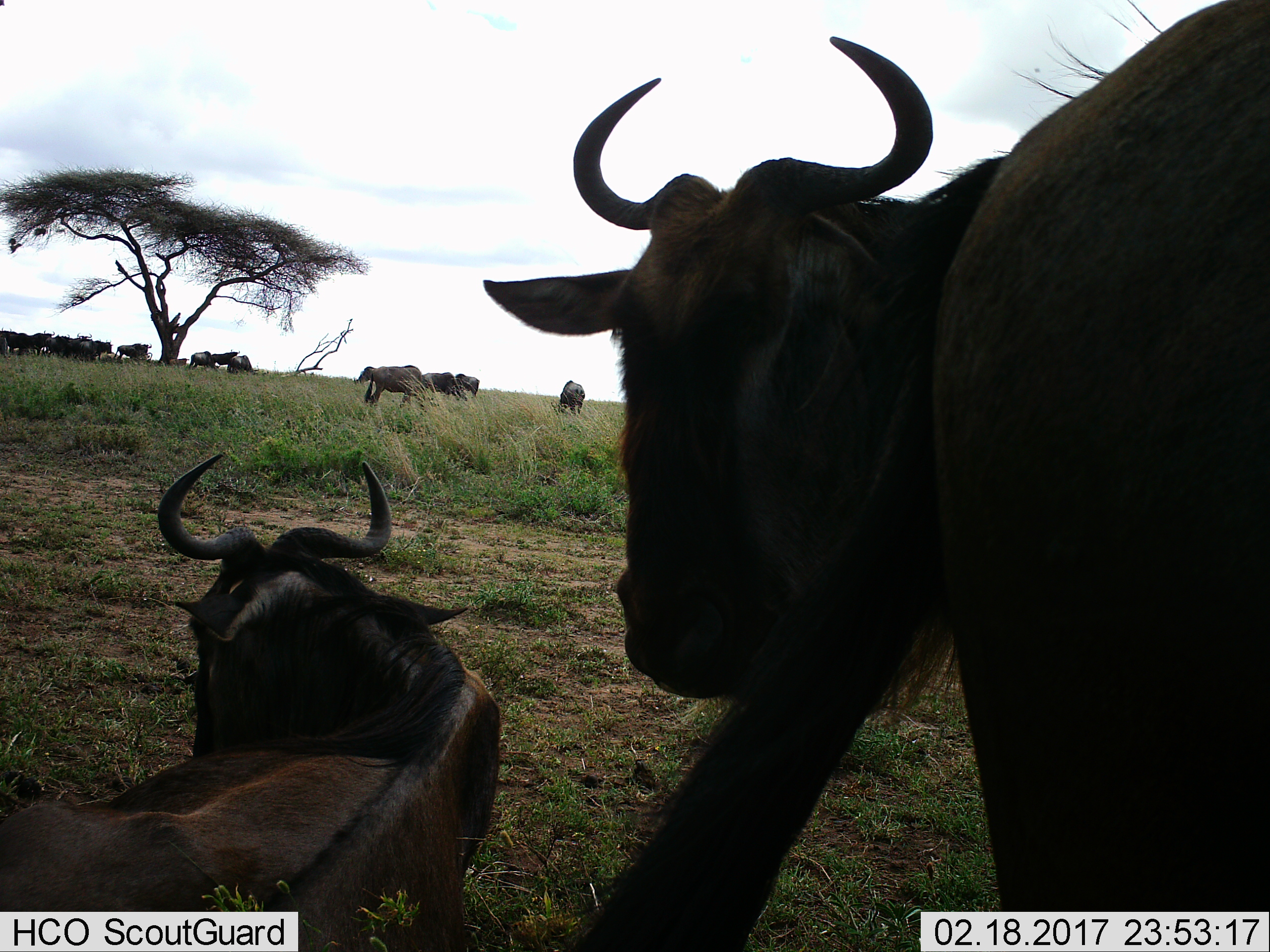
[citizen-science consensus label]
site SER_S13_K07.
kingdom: Animalia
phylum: Chordata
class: Mammalia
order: Artiodactyla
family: Bovidae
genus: Connochaetes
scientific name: Connochaetes taurinus taurinus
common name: blue wildebeest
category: wildebeestblue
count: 11-50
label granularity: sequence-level